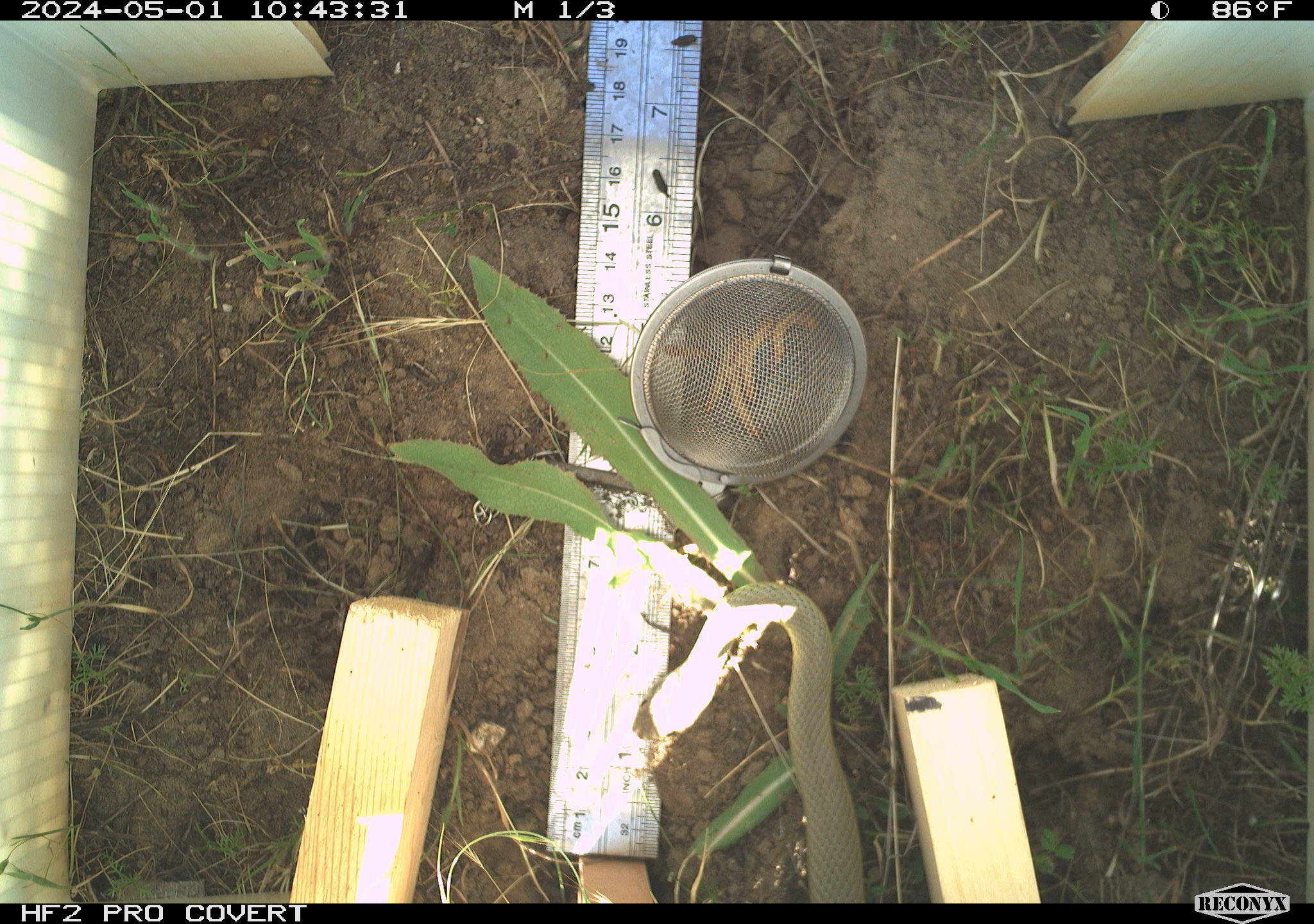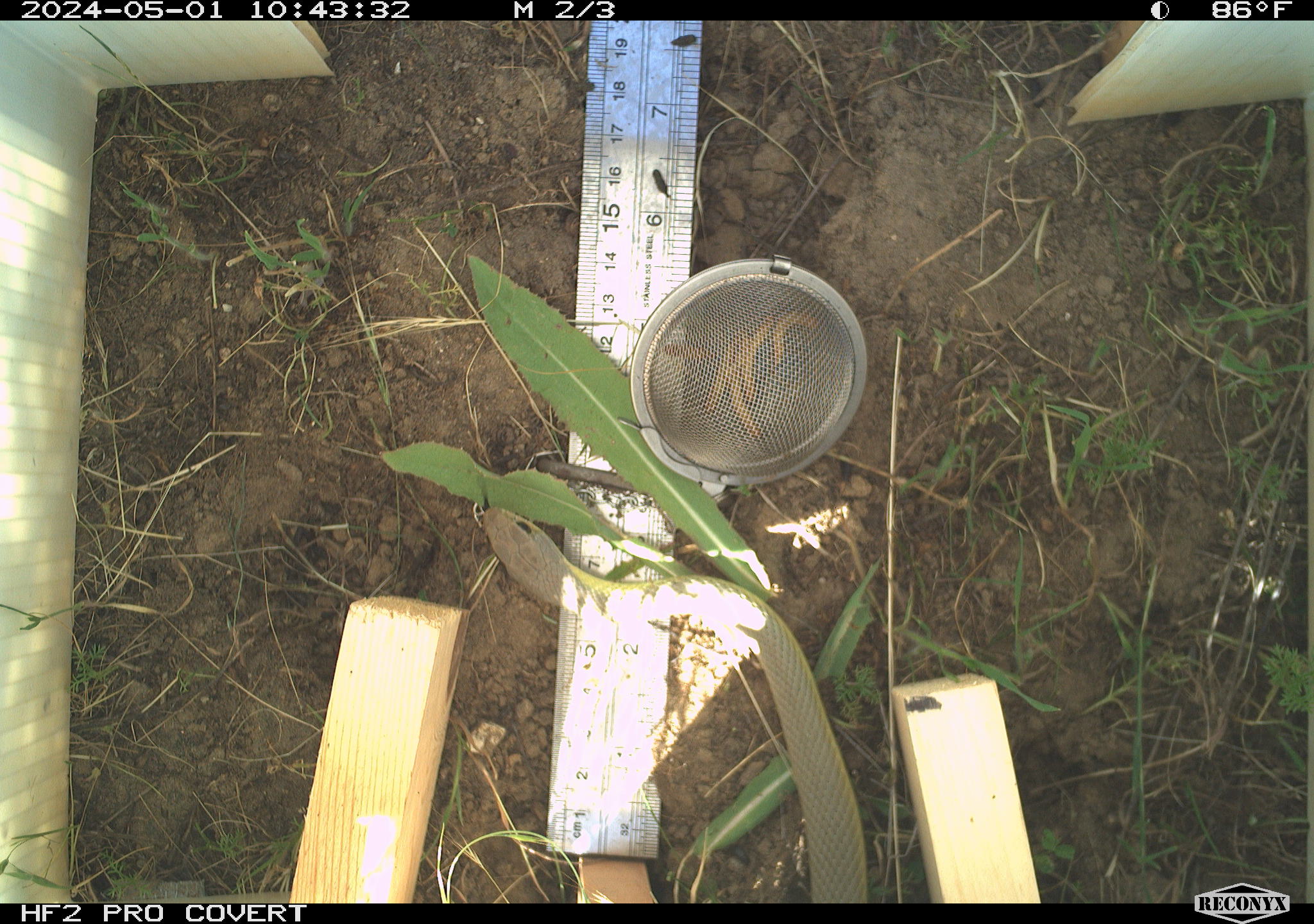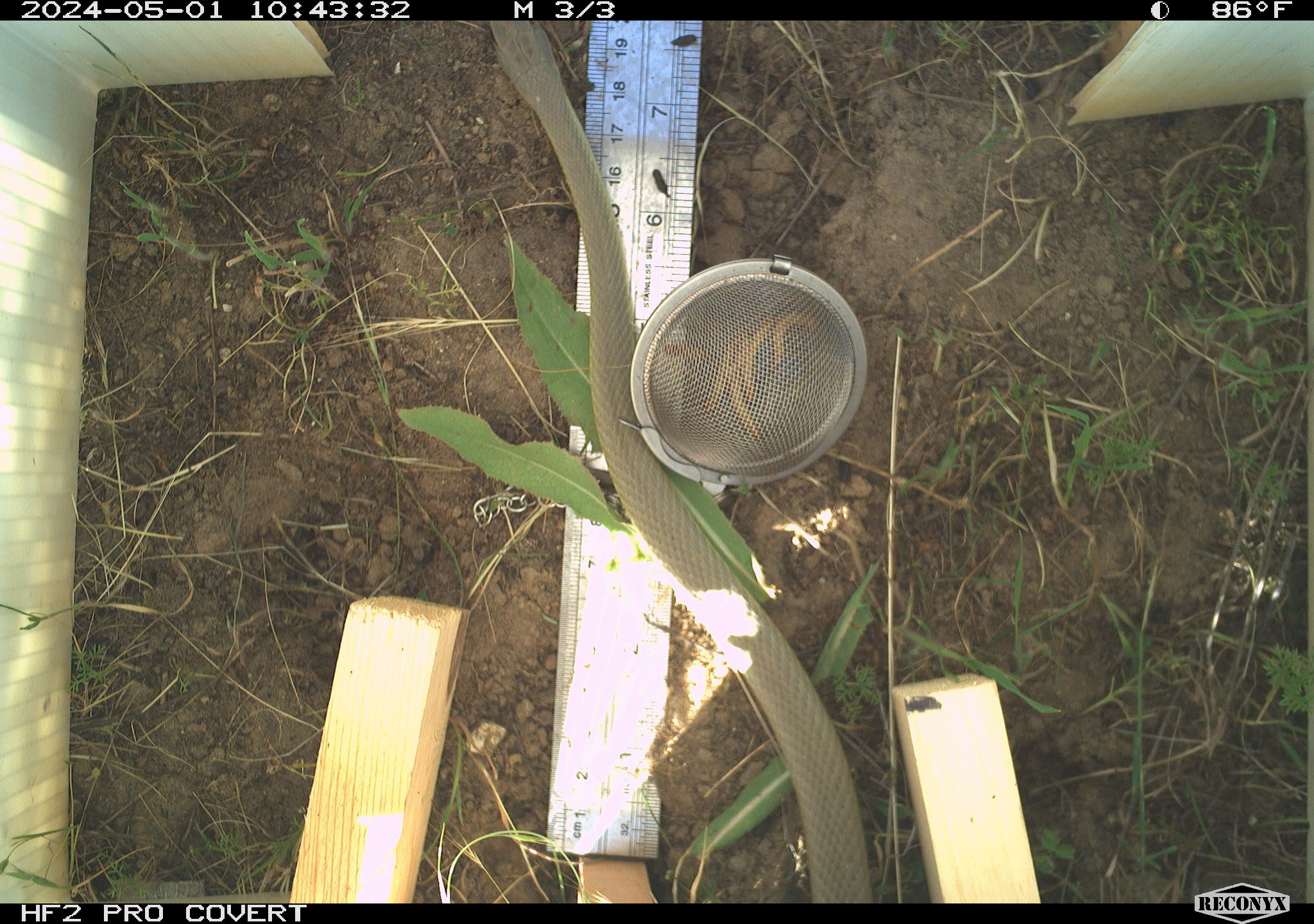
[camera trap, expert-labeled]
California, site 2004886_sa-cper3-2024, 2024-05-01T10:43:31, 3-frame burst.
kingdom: Animalia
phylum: Chordata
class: Reptilia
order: Squamata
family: Colubridae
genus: Coluber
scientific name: Coluber constrictor mormon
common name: western yellow-bellied racer